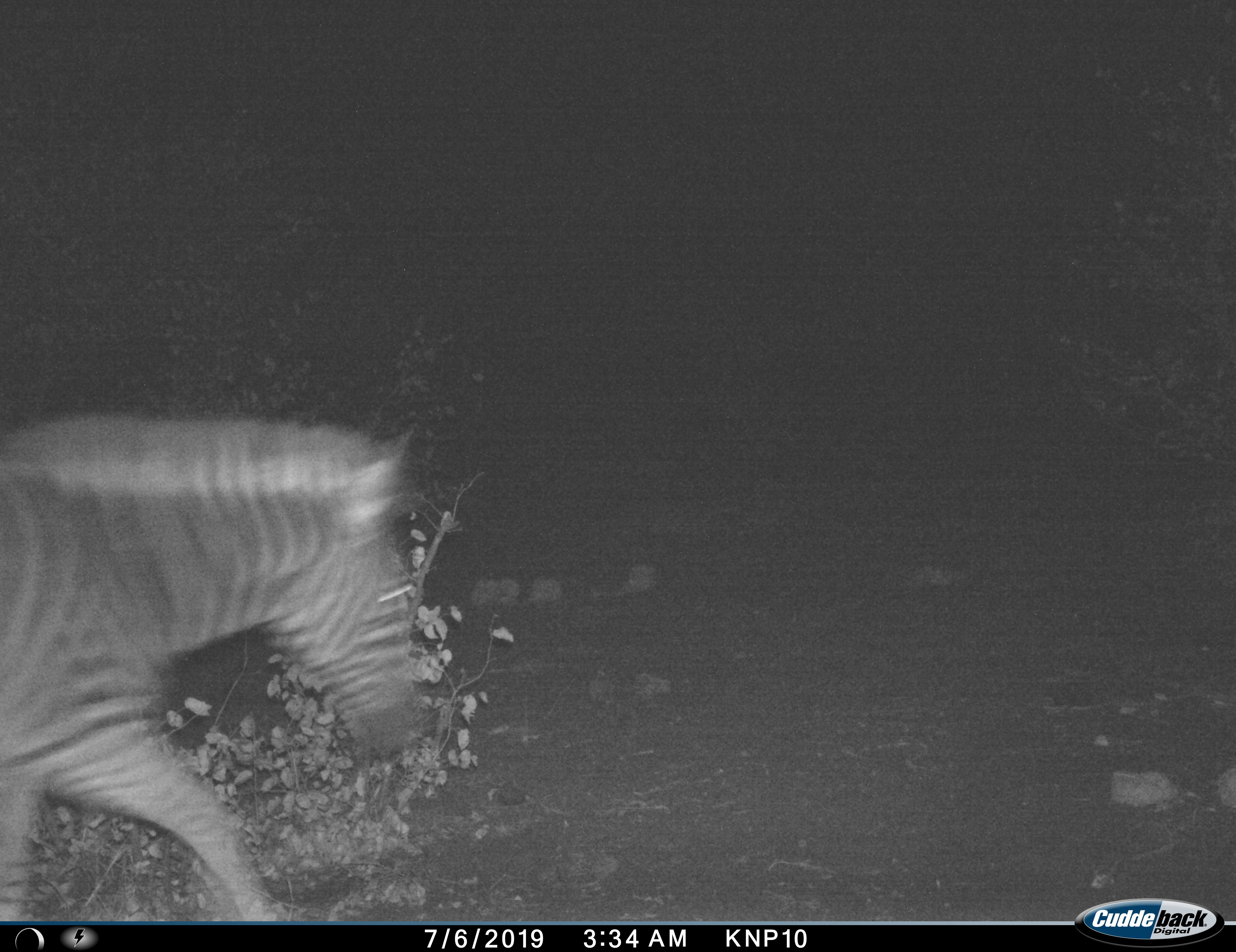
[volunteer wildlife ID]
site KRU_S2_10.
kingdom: Animalia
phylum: Chordata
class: Mammalia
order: Perissodactyla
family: Equidae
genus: Equus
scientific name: Equus quagga burchellii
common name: burchell's zebra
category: zebraburchells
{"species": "zebraburchells (burchell's zebra) (Equus quagga burchellii)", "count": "1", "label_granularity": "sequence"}